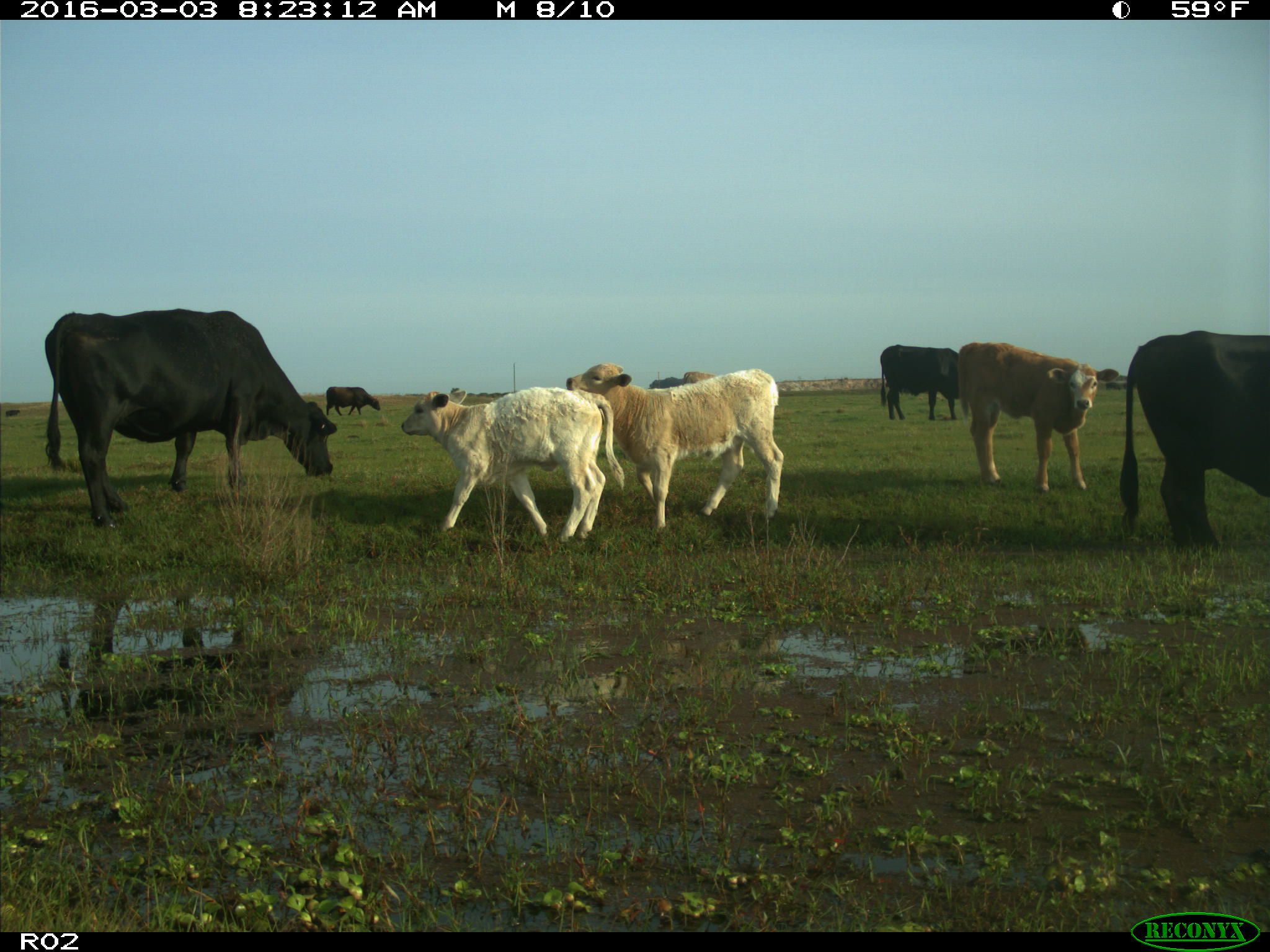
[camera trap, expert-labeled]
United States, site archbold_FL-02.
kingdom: Animalia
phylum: Chordata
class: Mammalia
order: Artiodactyla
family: Bovidae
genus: Bos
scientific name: Bos taurus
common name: domestic cow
Bos taurus (domestic cow).